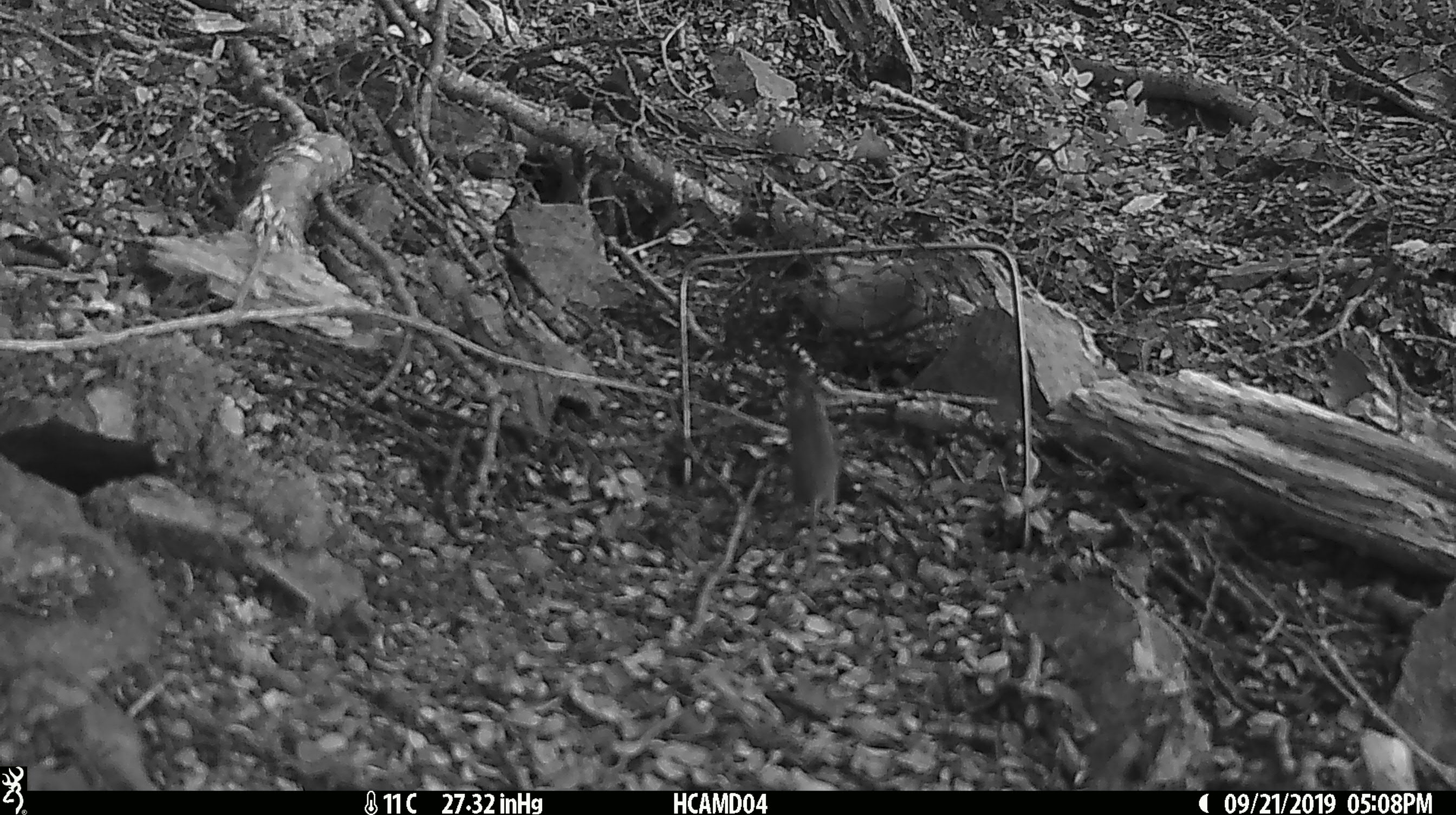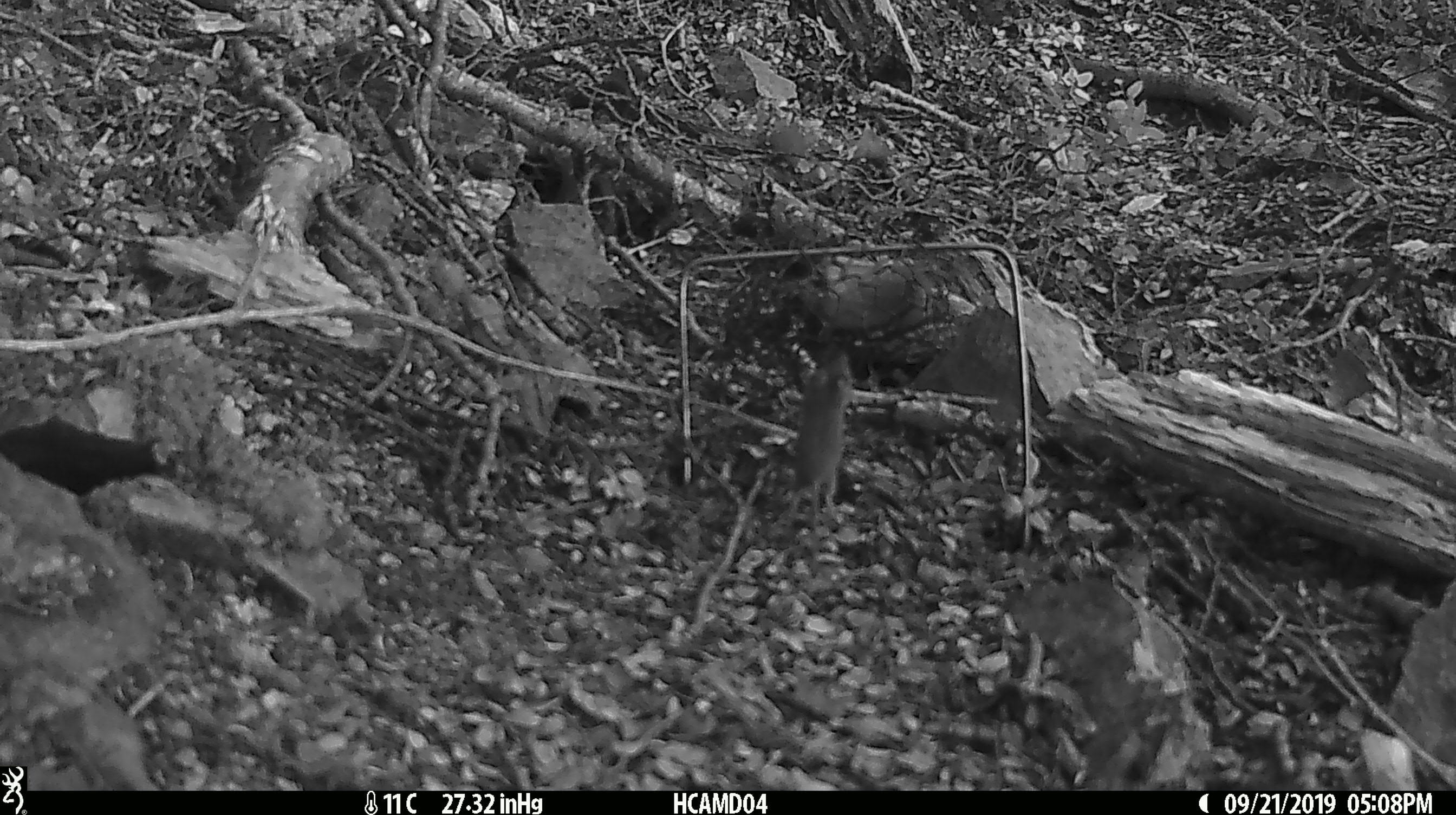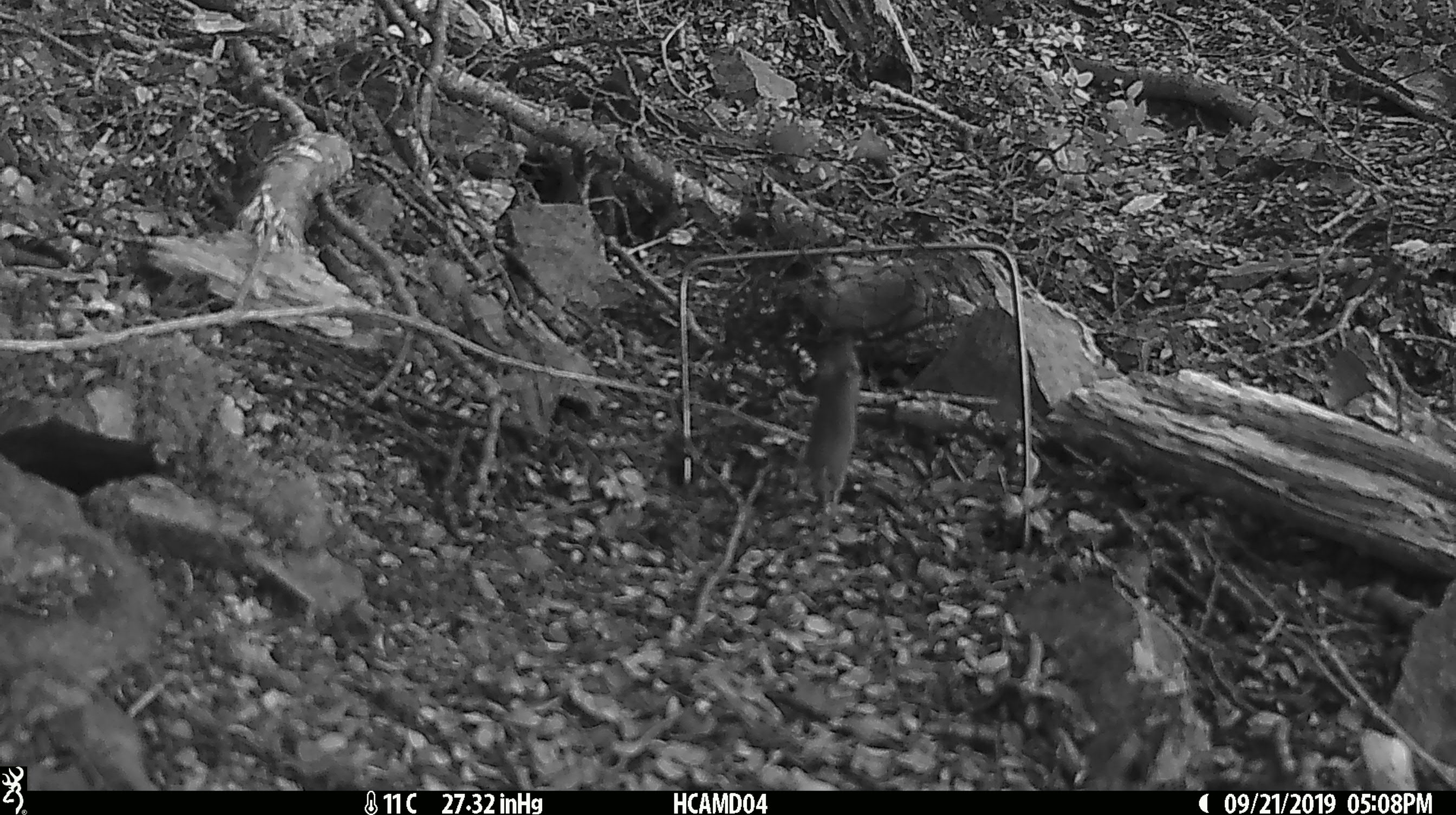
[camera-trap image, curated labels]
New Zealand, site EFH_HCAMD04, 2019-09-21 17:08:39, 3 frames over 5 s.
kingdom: Animalia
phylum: Chordata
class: Mammalia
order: Rodentia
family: Muridae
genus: Mus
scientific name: Mus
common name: mouse